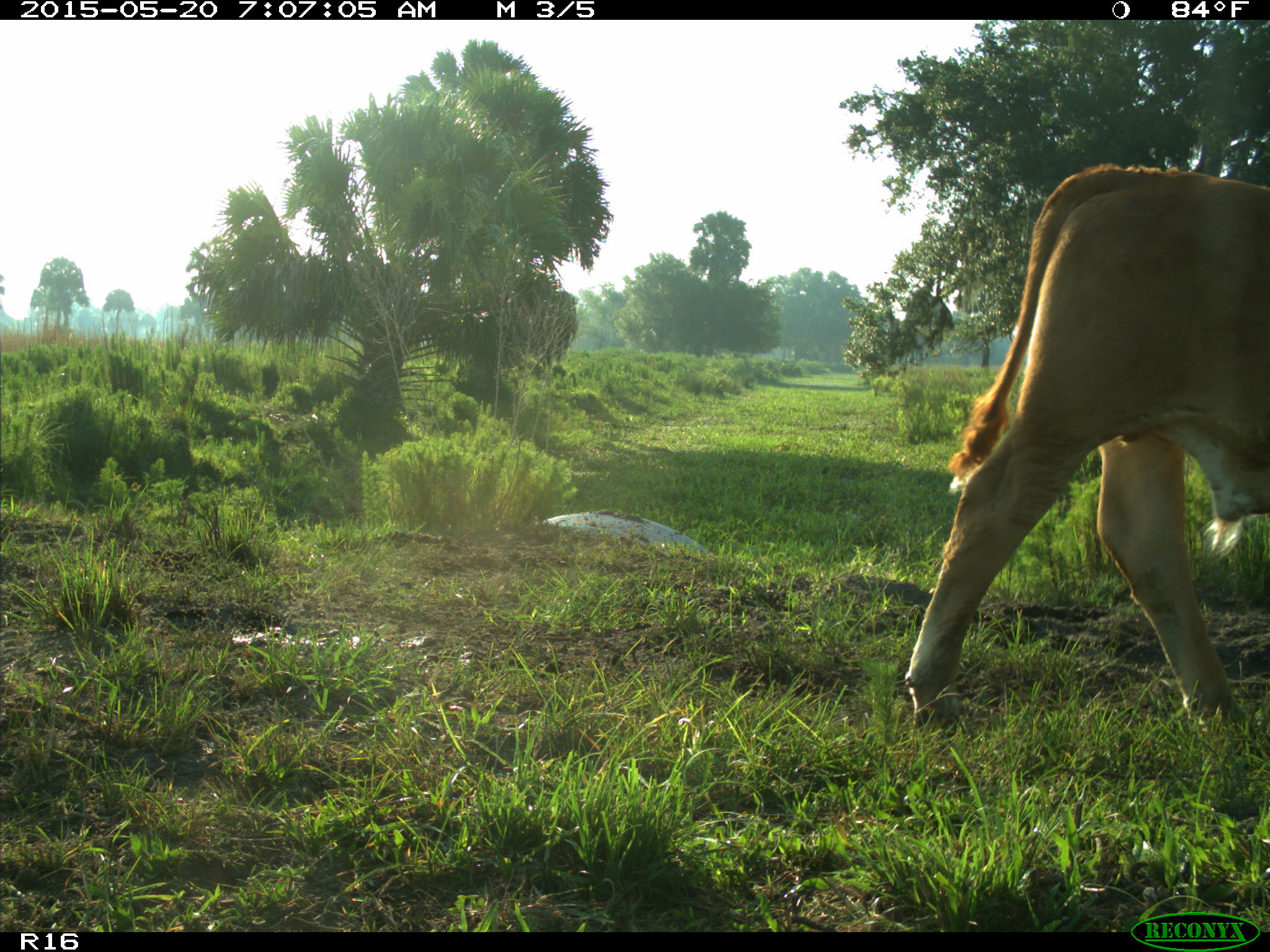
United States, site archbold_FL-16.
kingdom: Animalia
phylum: Chordata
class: Mammalia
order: Artiodactyla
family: Bovidae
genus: Bos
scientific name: Bos taurus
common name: domestic cow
Bos taurus (domestic cow).